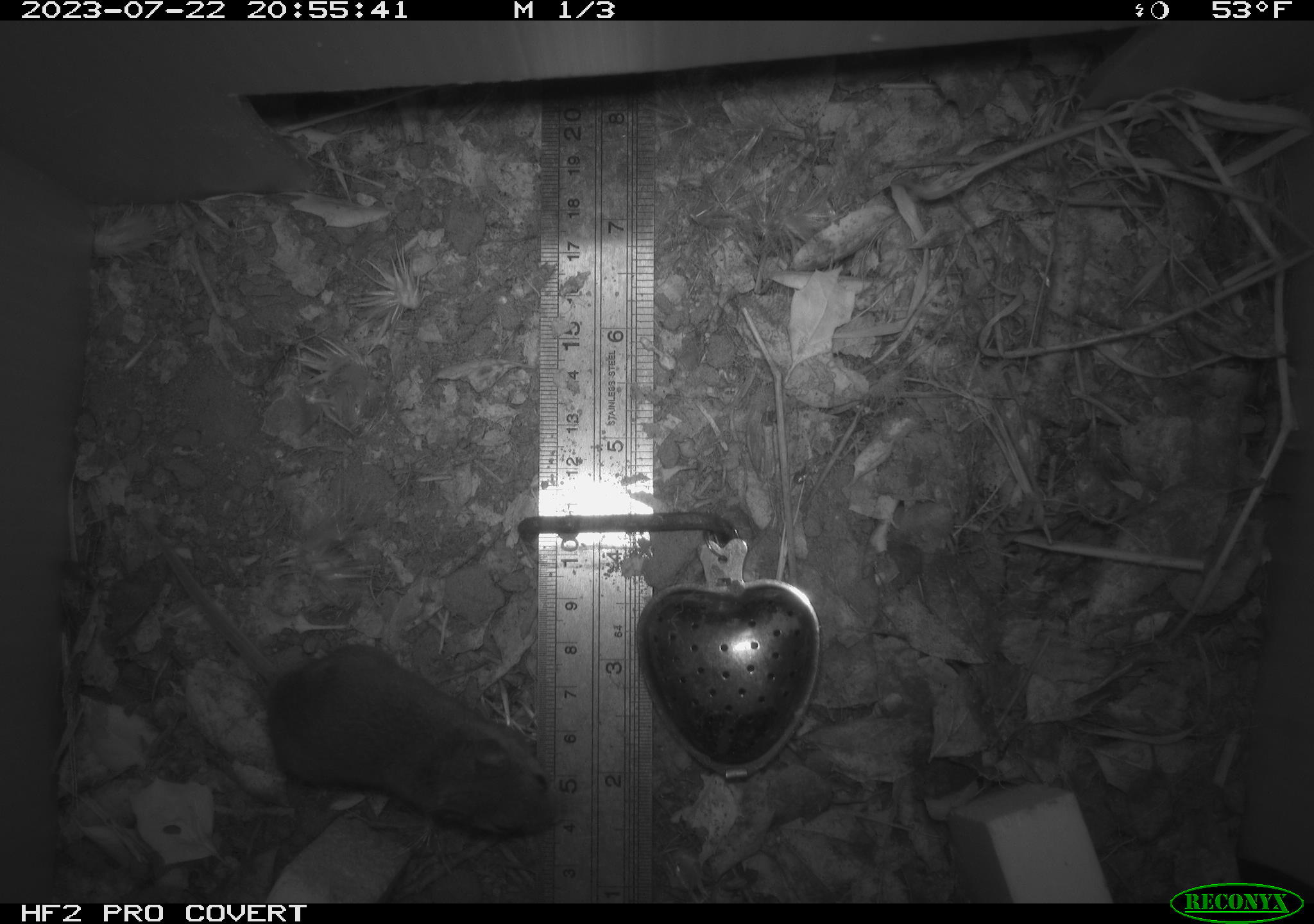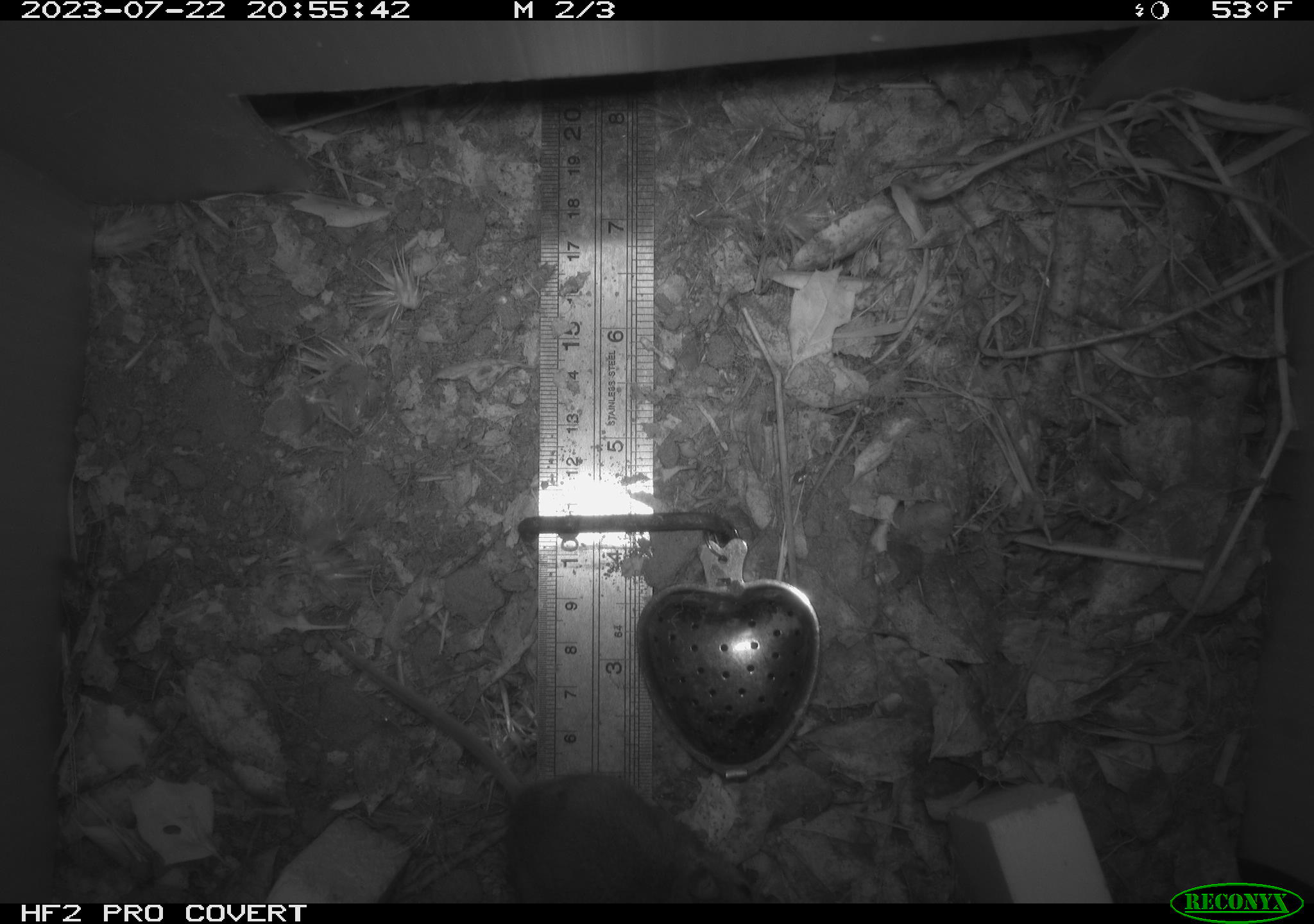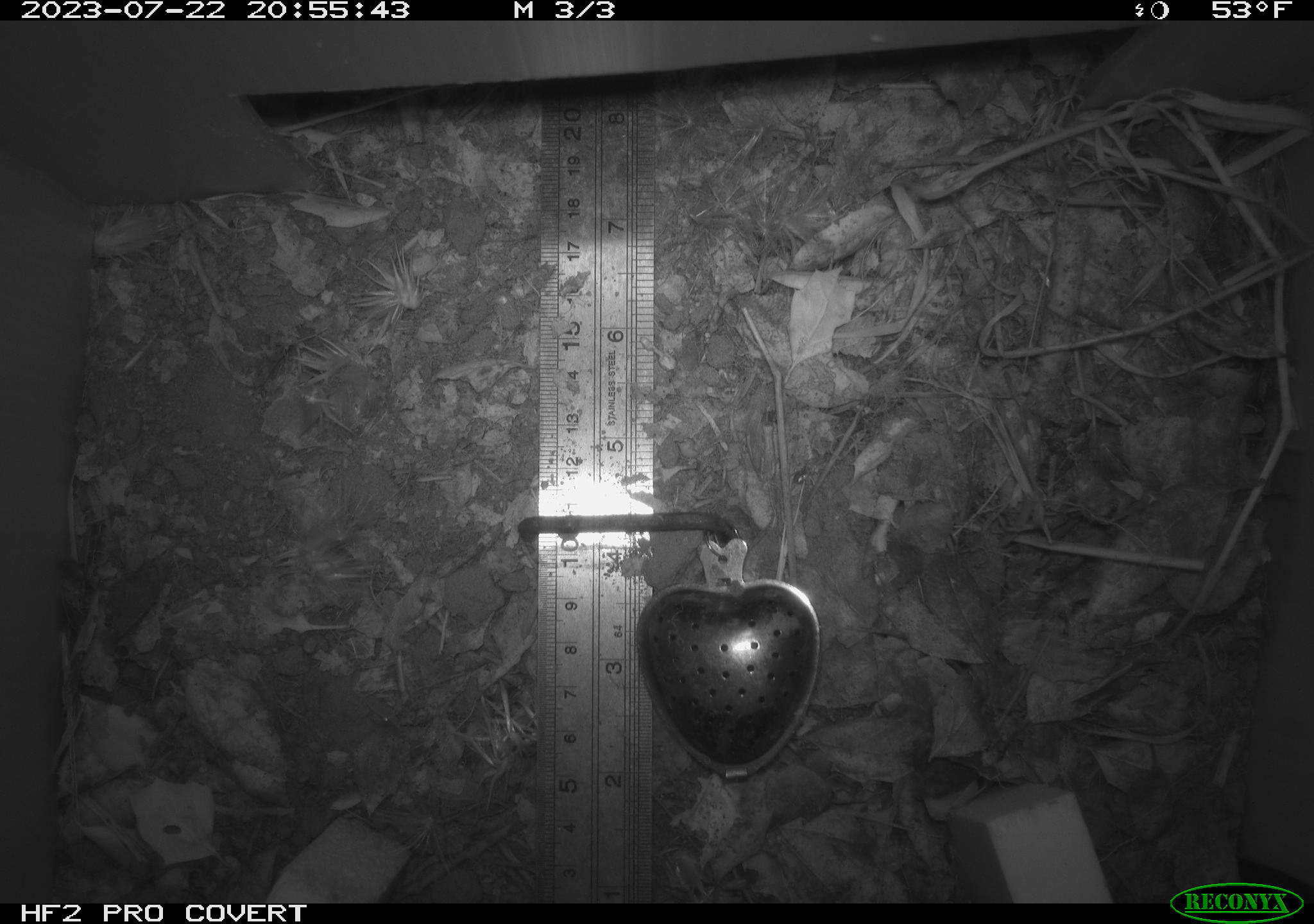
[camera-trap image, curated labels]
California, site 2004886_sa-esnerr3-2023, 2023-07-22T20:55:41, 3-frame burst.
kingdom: Animalia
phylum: Chordata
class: Mammalia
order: Rodentia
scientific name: Rodentia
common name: mouse species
Mouse species (Rodentia).